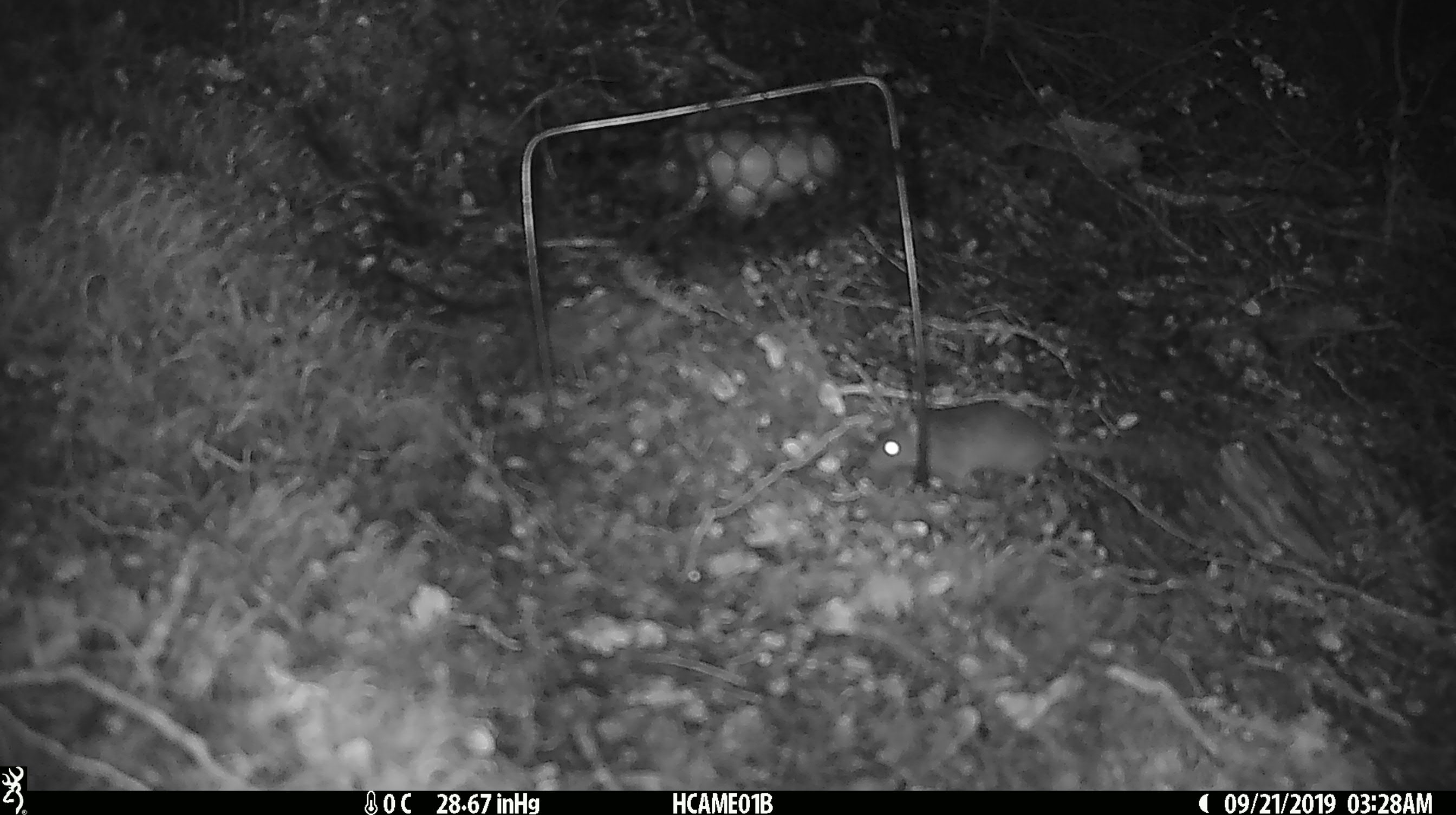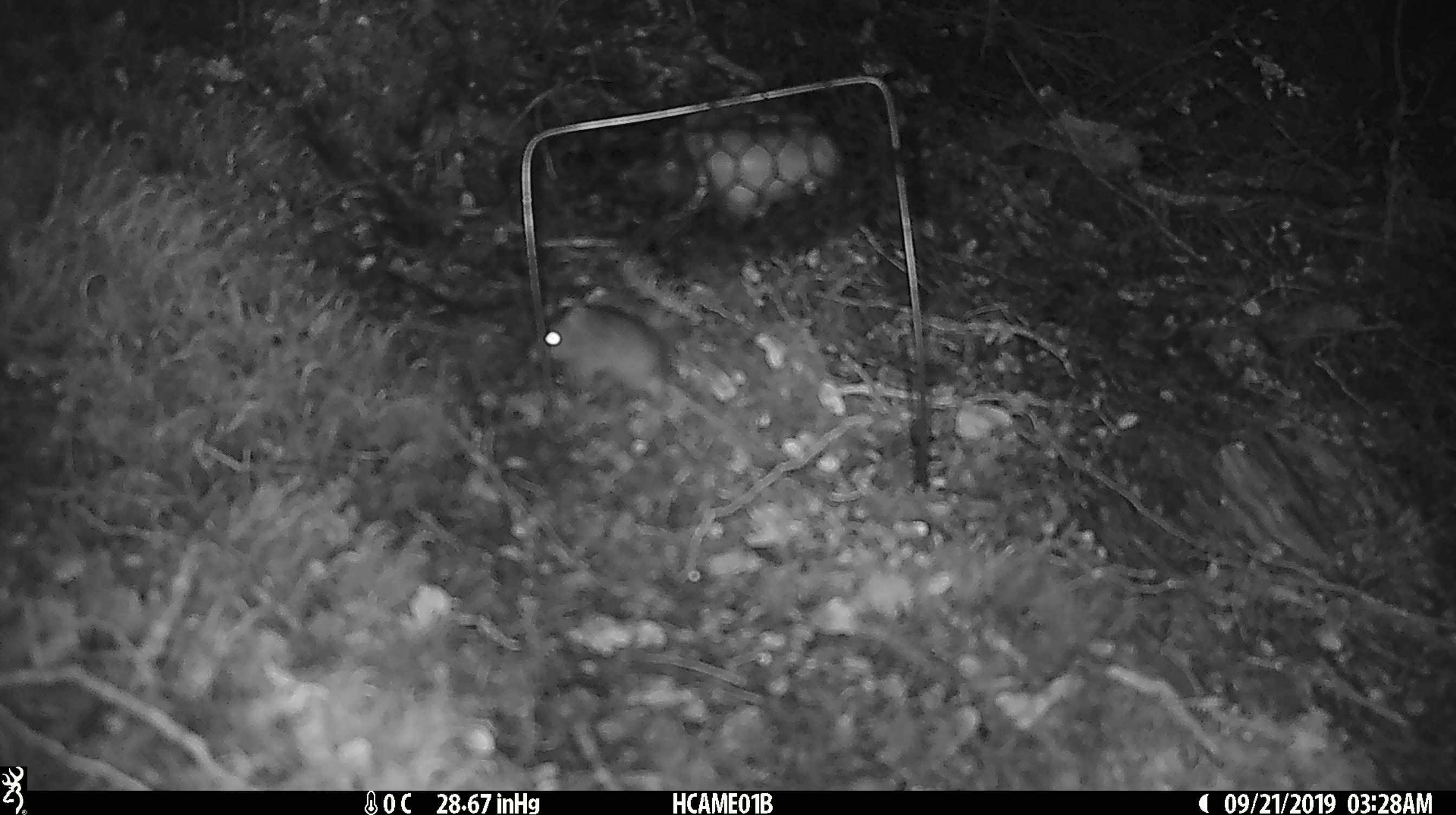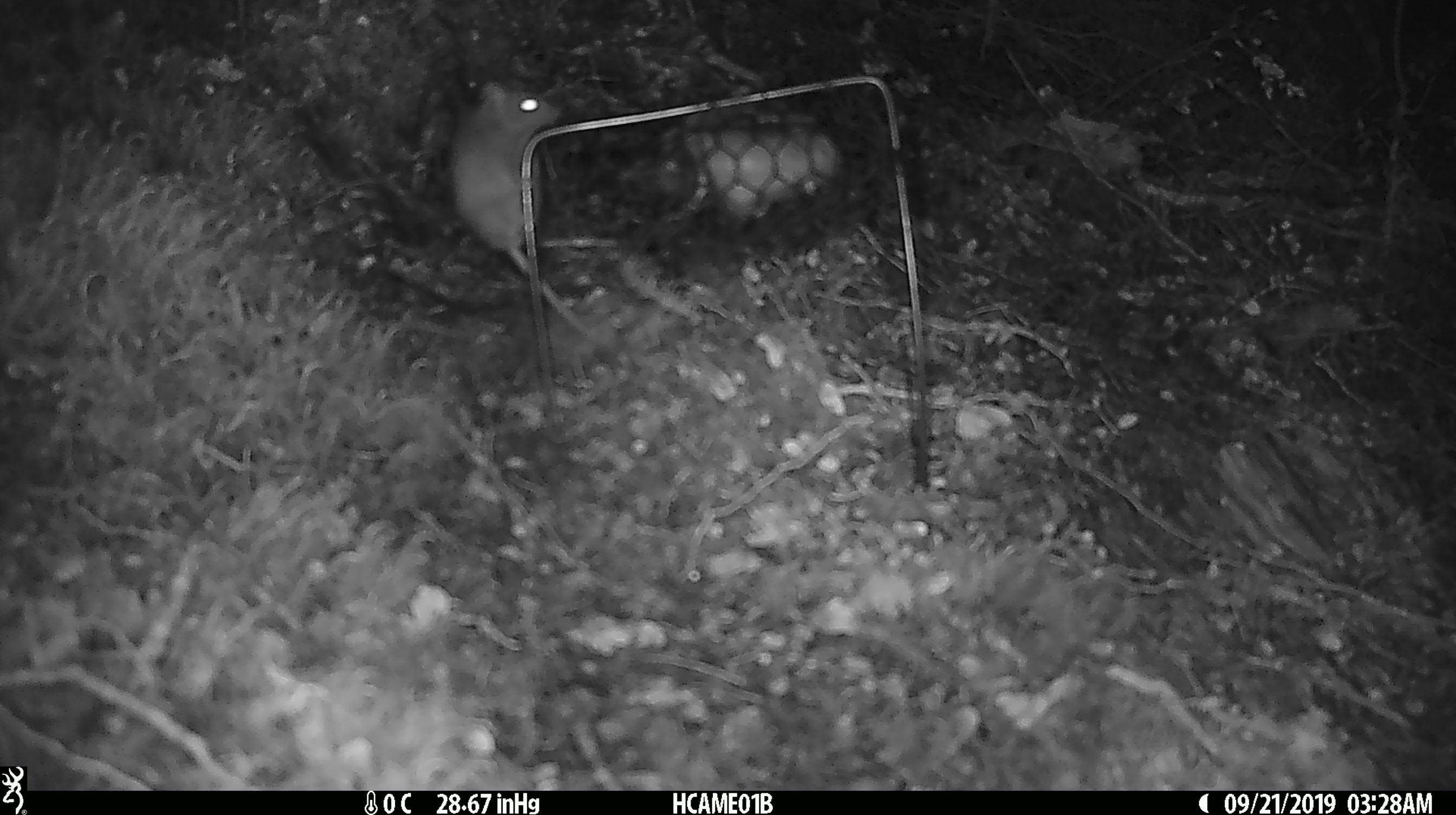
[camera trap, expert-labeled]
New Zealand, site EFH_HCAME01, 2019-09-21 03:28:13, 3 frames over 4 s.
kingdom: Animalia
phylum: Chordata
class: Mammalia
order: Rodentia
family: Muridae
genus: Mus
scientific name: Mus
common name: mouse